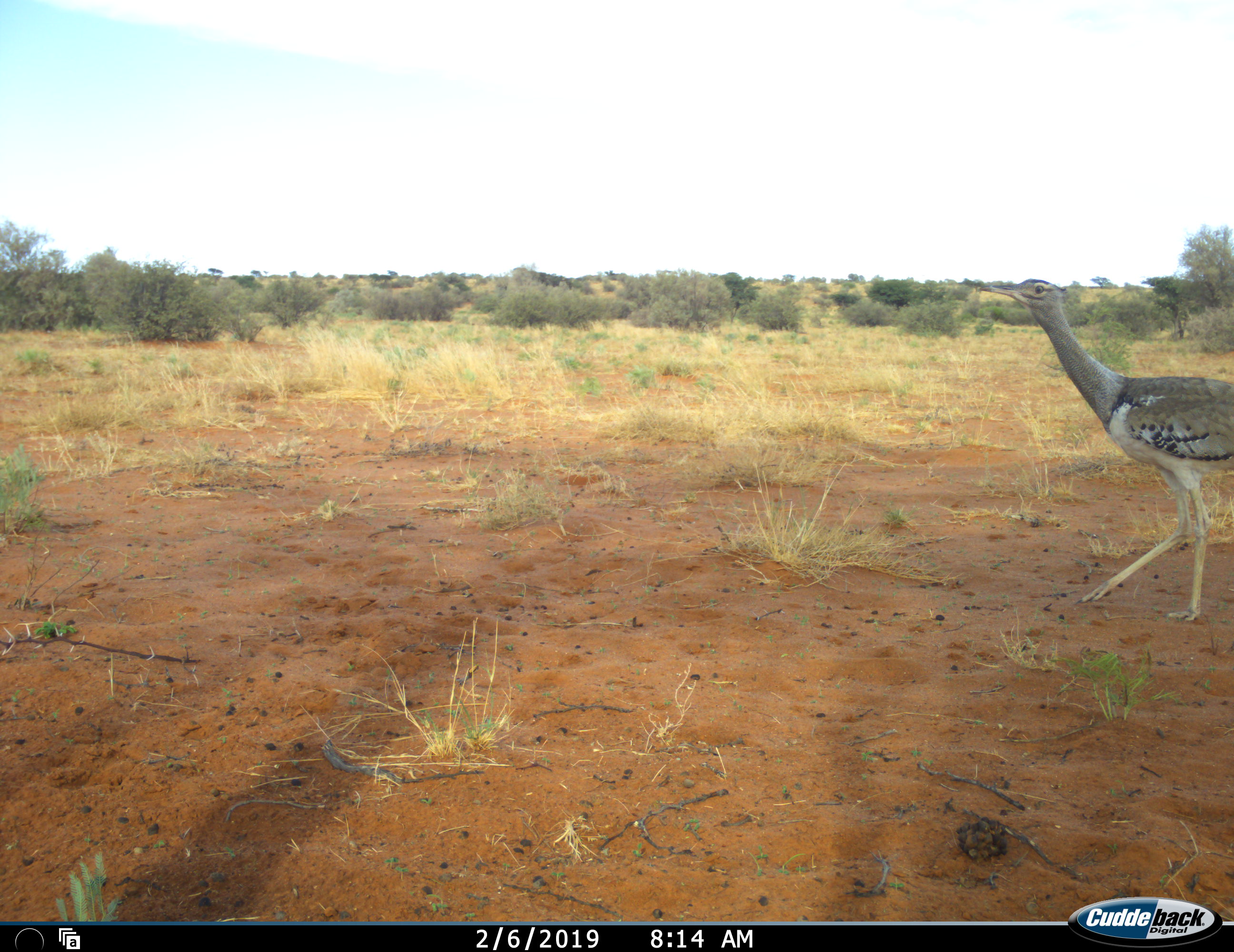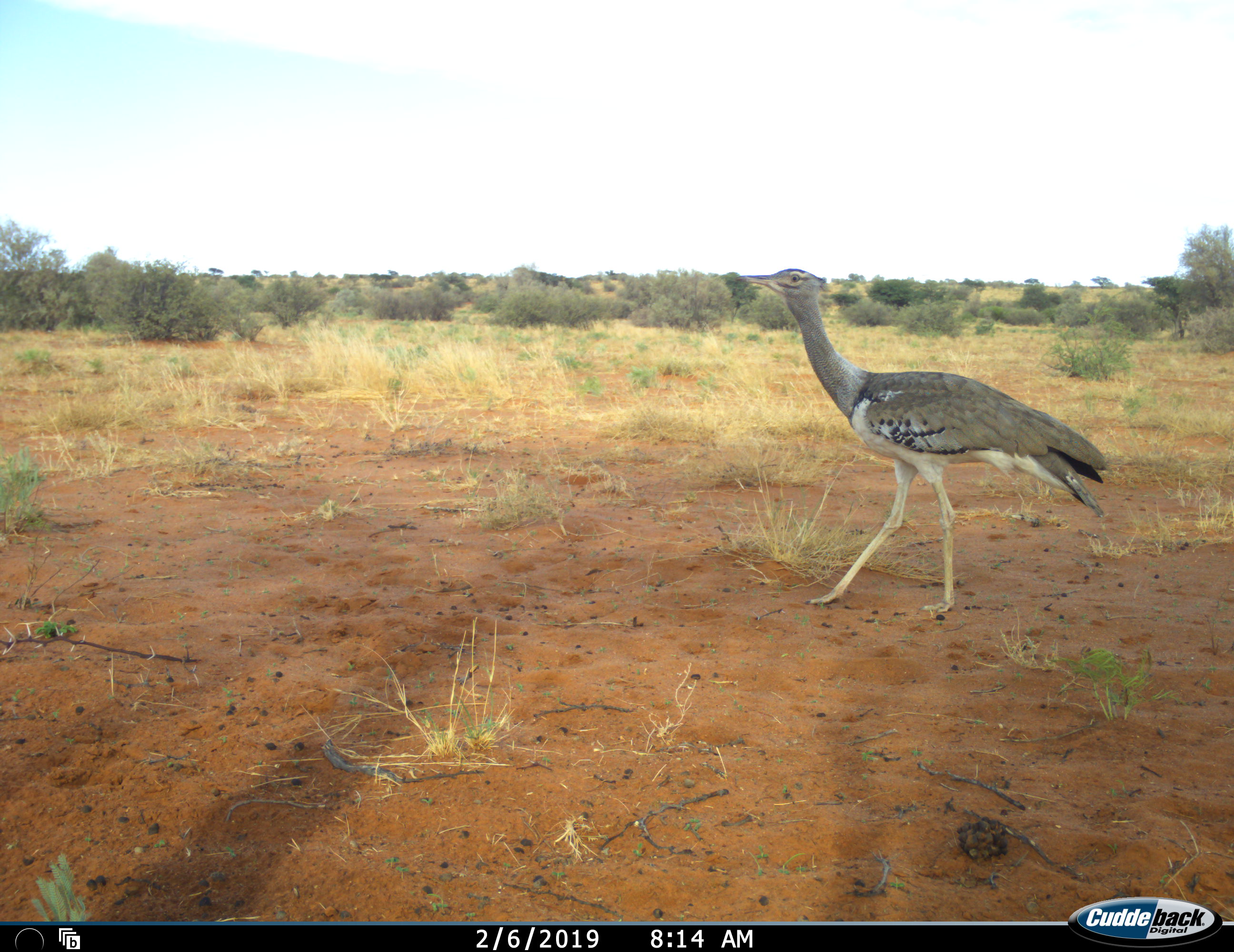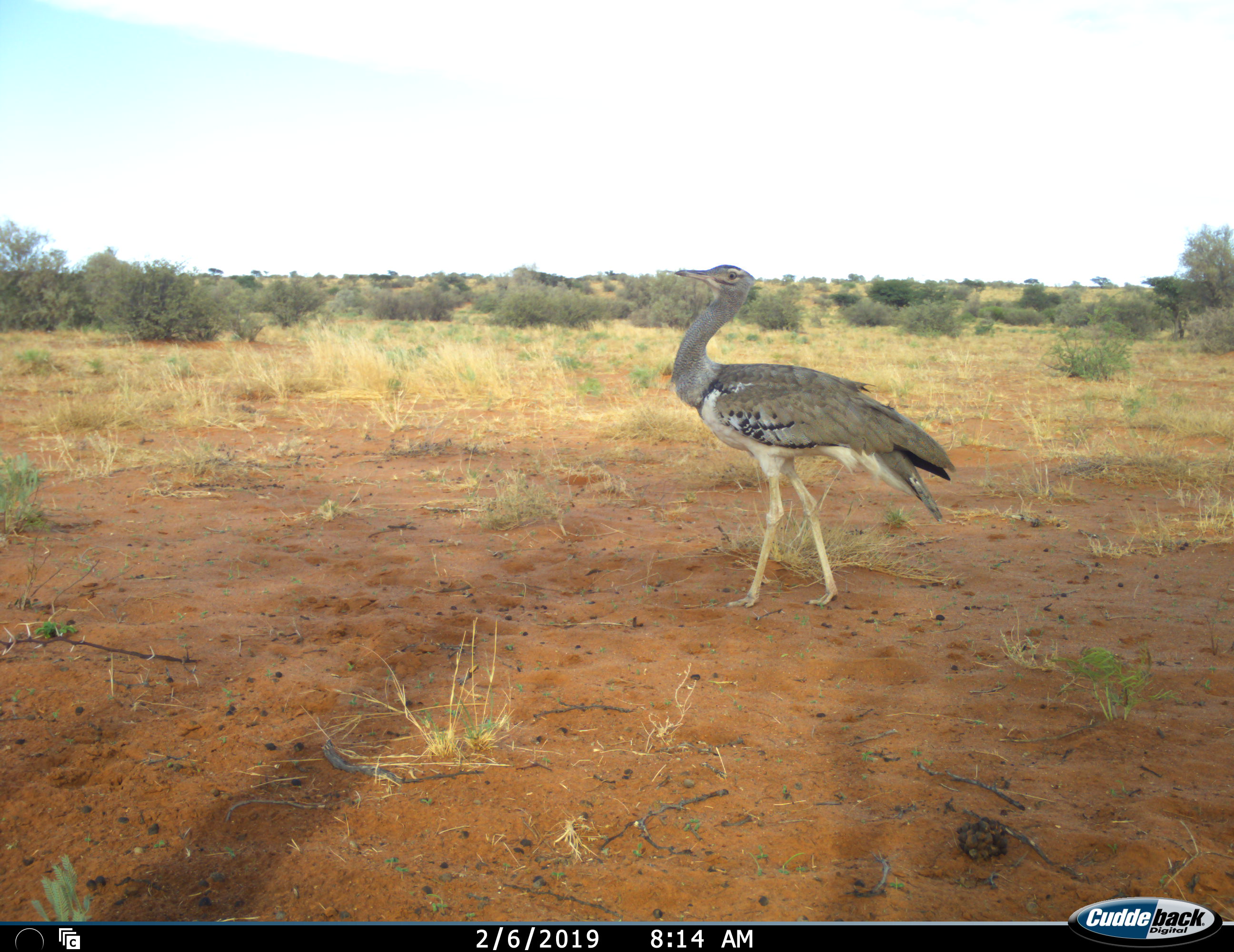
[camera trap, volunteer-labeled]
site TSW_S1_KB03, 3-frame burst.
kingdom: Animalia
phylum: Chordata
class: Aves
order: Otidiformes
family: Otididae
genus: Ardeotis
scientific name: Ardeotis kori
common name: kori bustard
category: bustardkori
Bustardkori (kori bustard) (Ardeotis kori), count 1. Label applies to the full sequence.